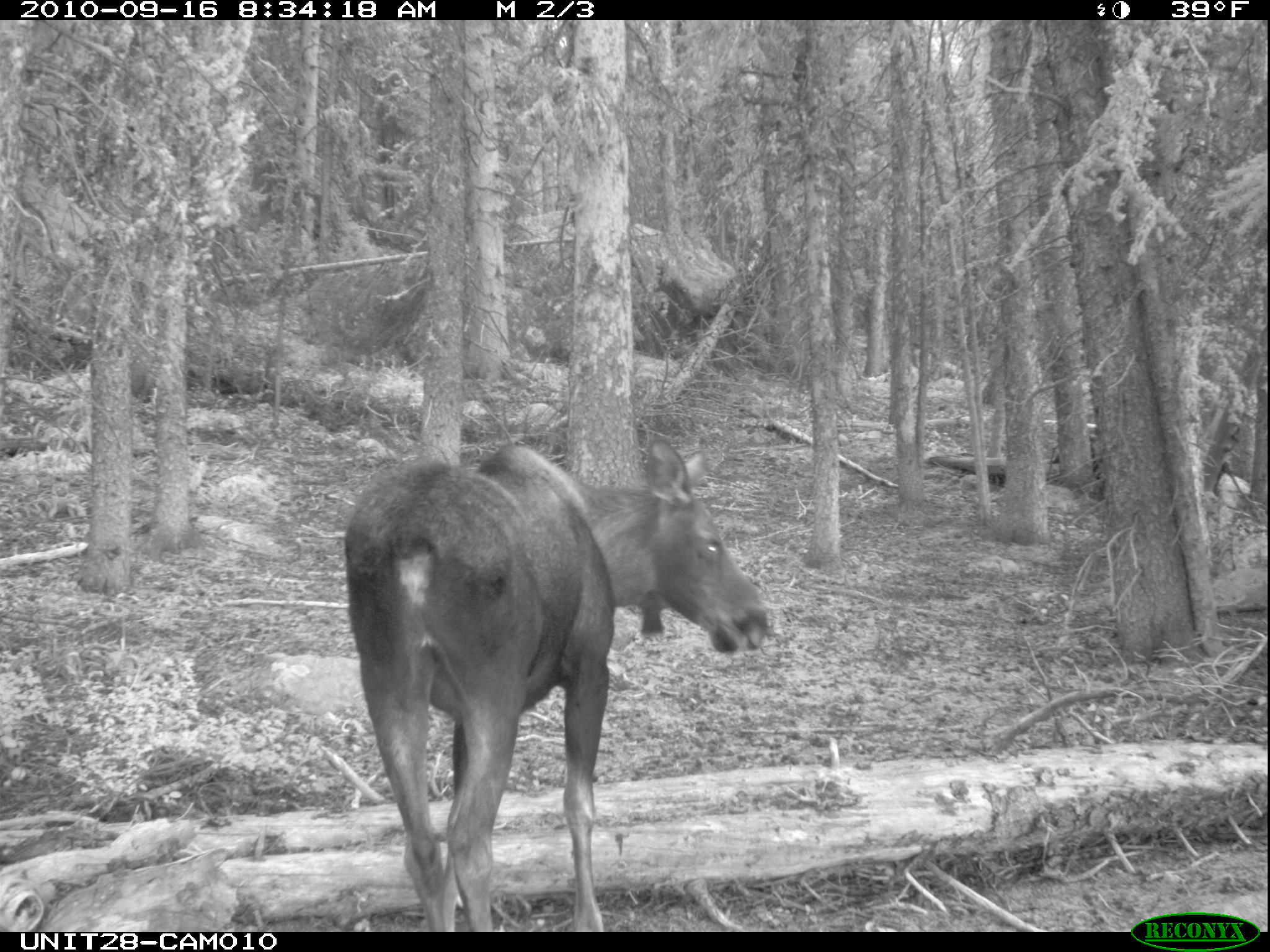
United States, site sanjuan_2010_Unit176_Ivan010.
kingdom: Animalia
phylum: Chordata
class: Mammalia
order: Artiodactyla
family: Cervidae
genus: Alces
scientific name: Alces alces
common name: moose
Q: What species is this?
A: Alces alces (moose).